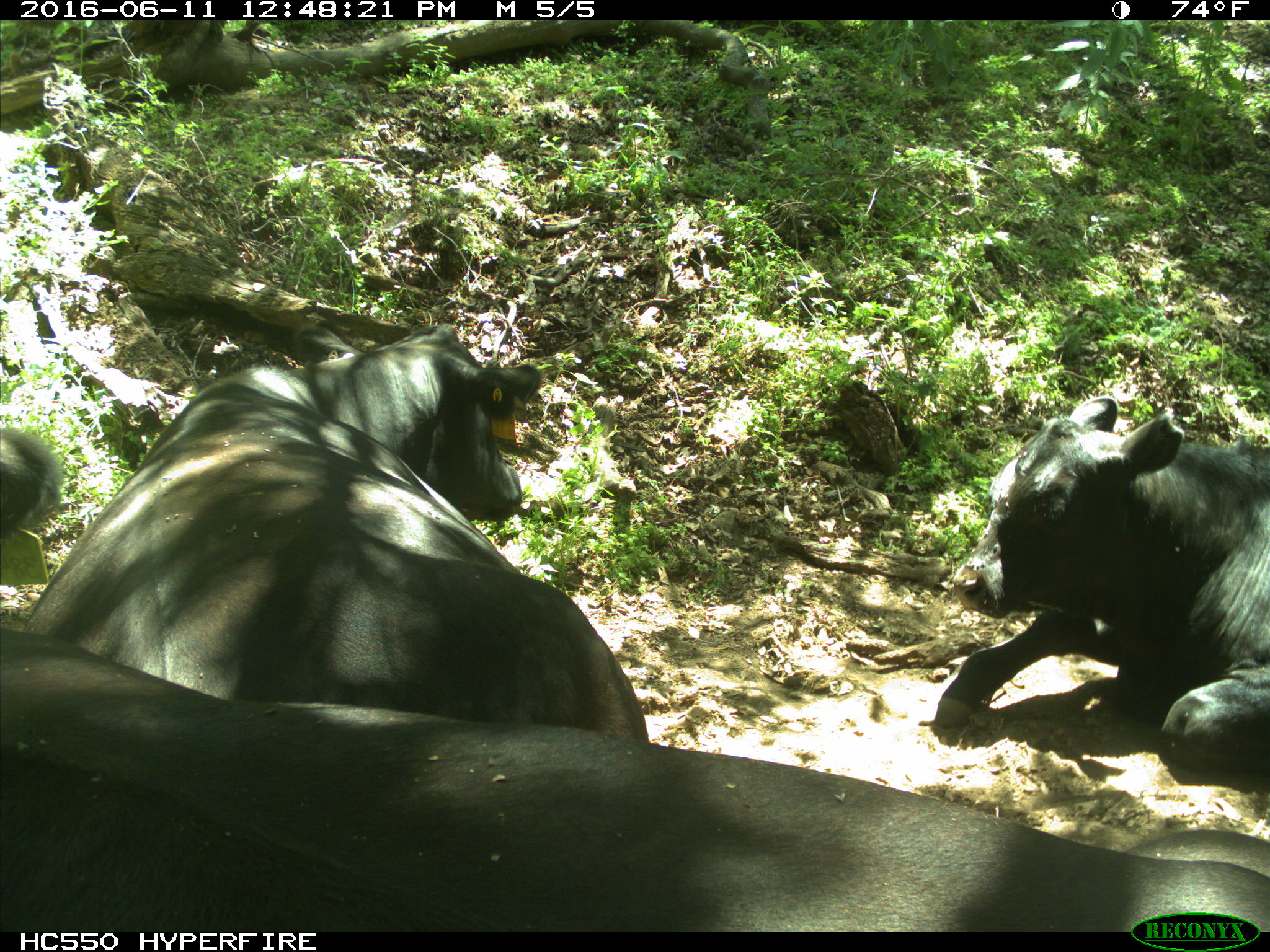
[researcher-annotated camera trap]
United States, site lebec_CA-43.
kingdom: Animalia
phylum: Chordata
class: Mammalia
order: Artiodactyla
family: Bovidae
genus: Bos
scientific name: Bos taurus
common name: domestic cow